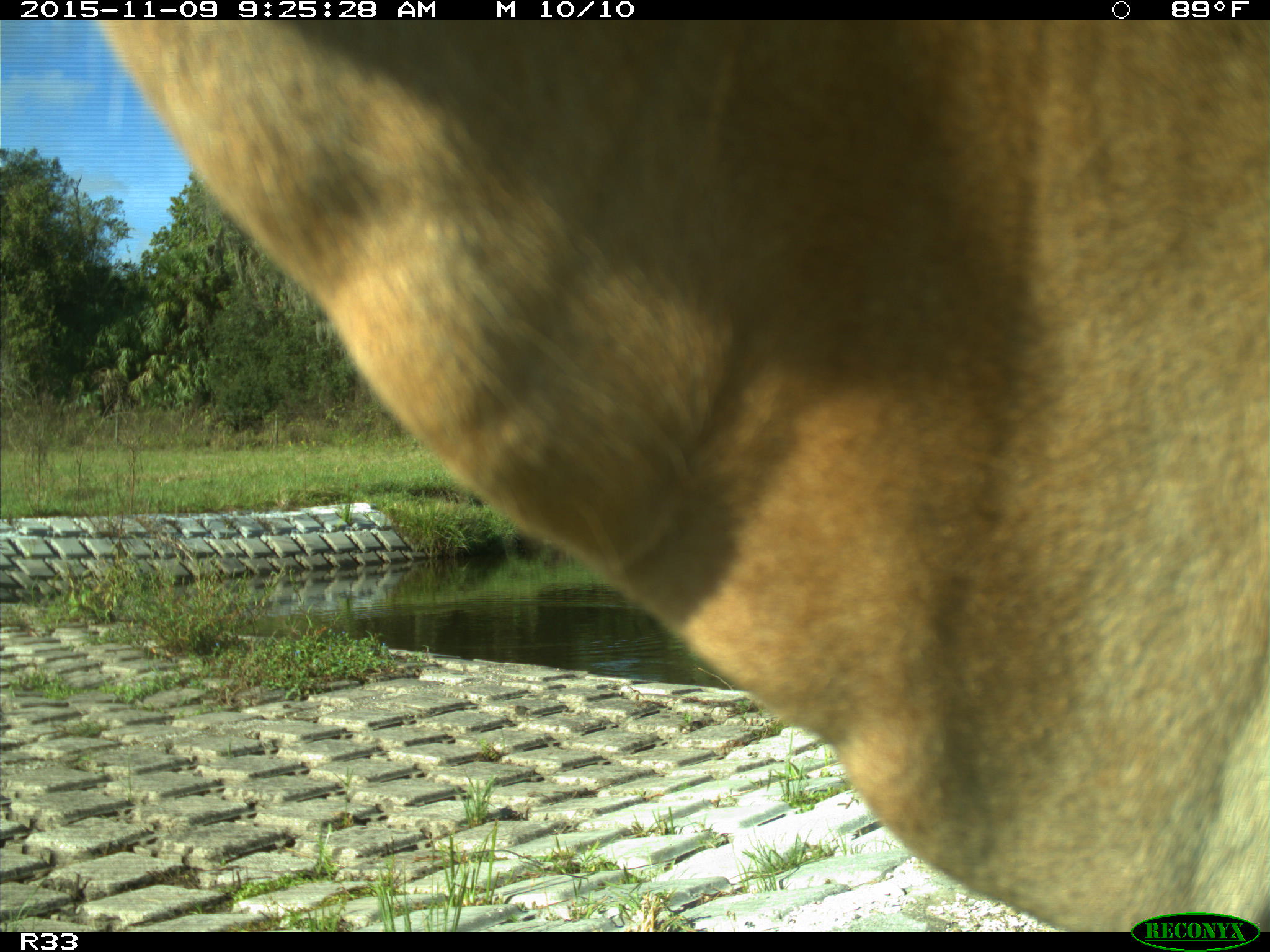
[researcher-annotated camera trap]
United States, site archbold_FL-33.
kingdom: Animalia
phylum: Chordata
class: Mammalia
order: Artiodactyla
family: Bovidae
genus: Bos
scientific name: Bos taurus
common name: domestic cow